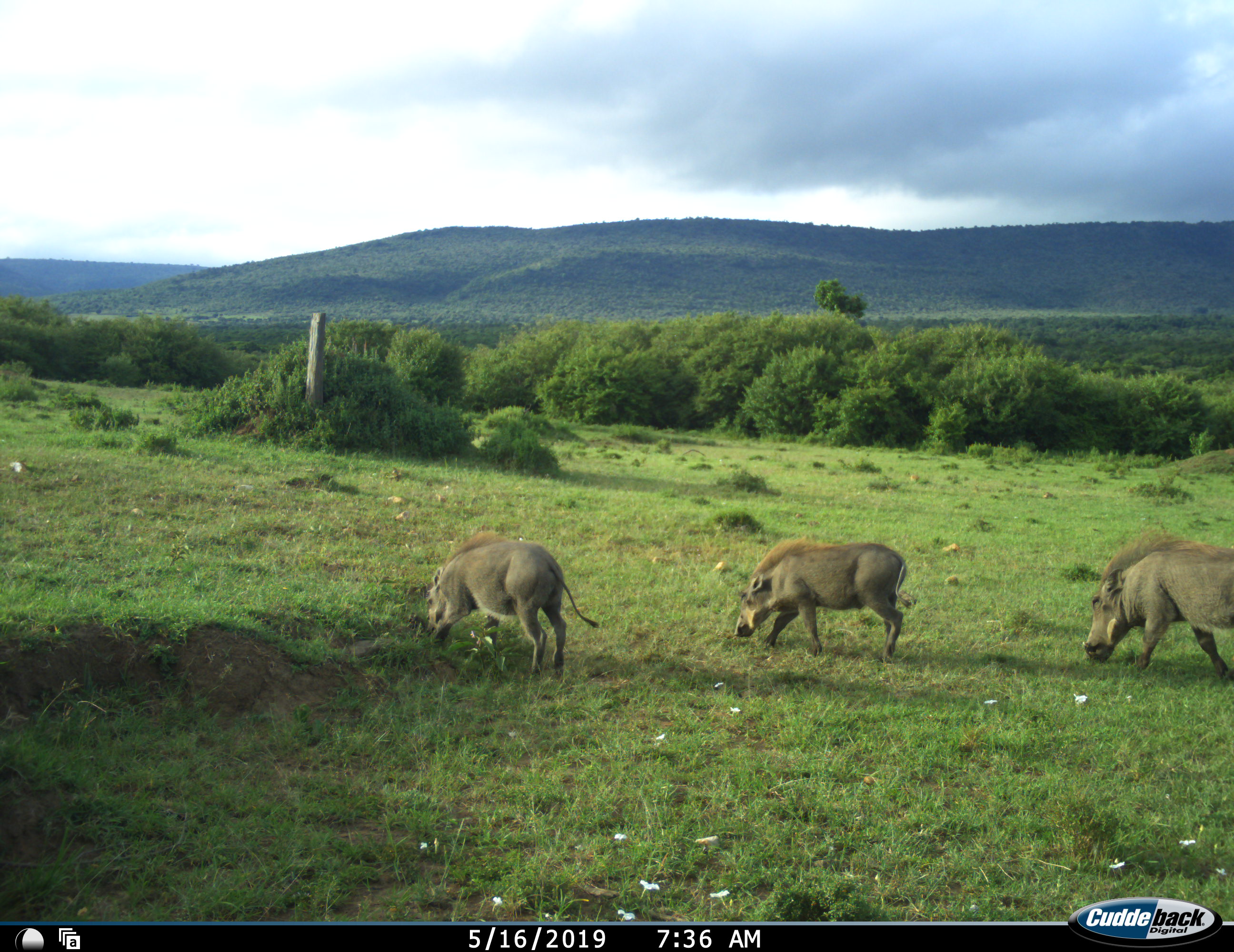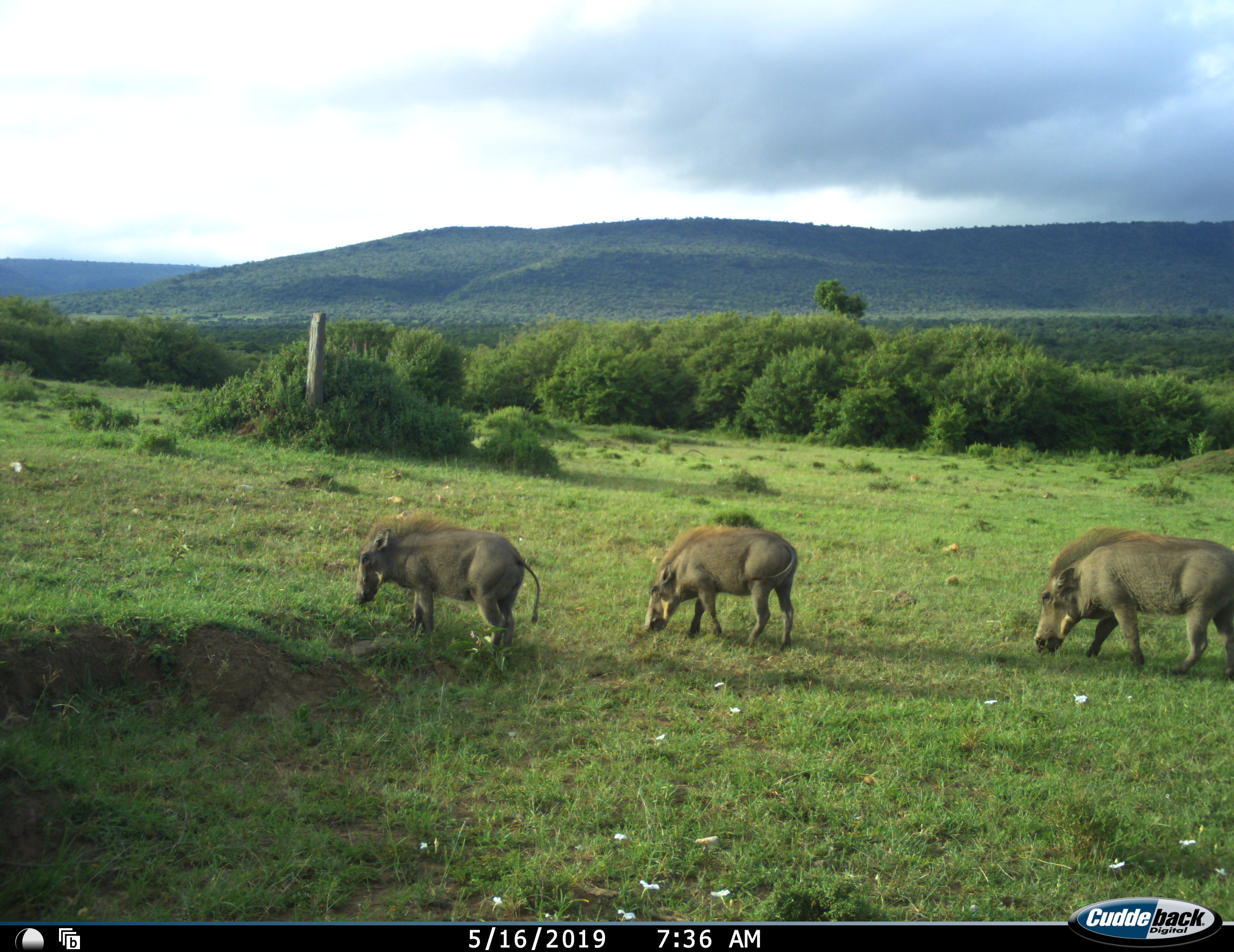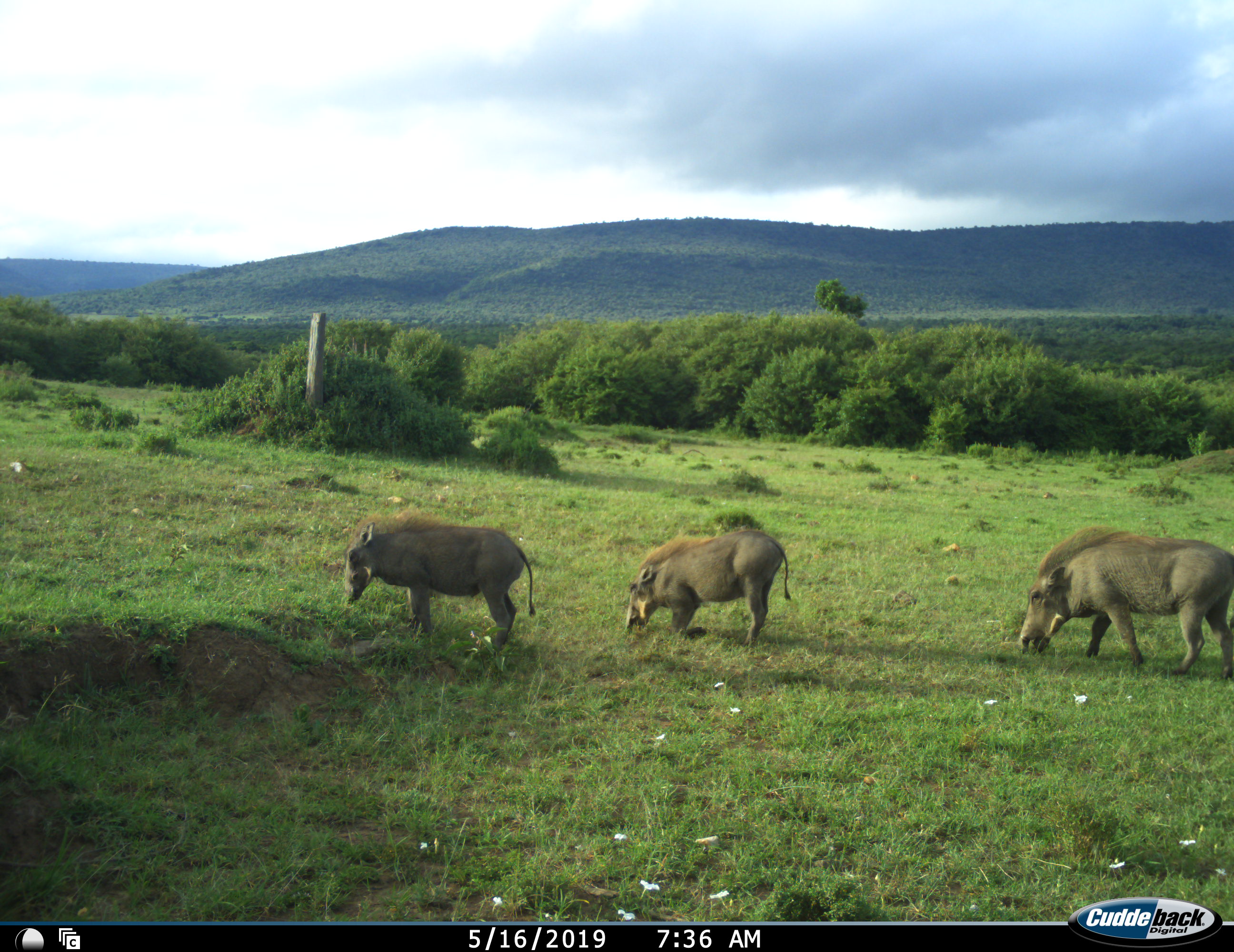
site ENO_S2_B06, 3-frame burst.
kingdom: Animalia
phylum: Chordata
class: Mammalia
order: Artiodactyla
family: Suidae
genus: Phacochoerus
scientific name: Phacochoerus africanus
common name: warthog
Warthog (Phacochoerus africanus), count 3. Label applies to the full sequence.